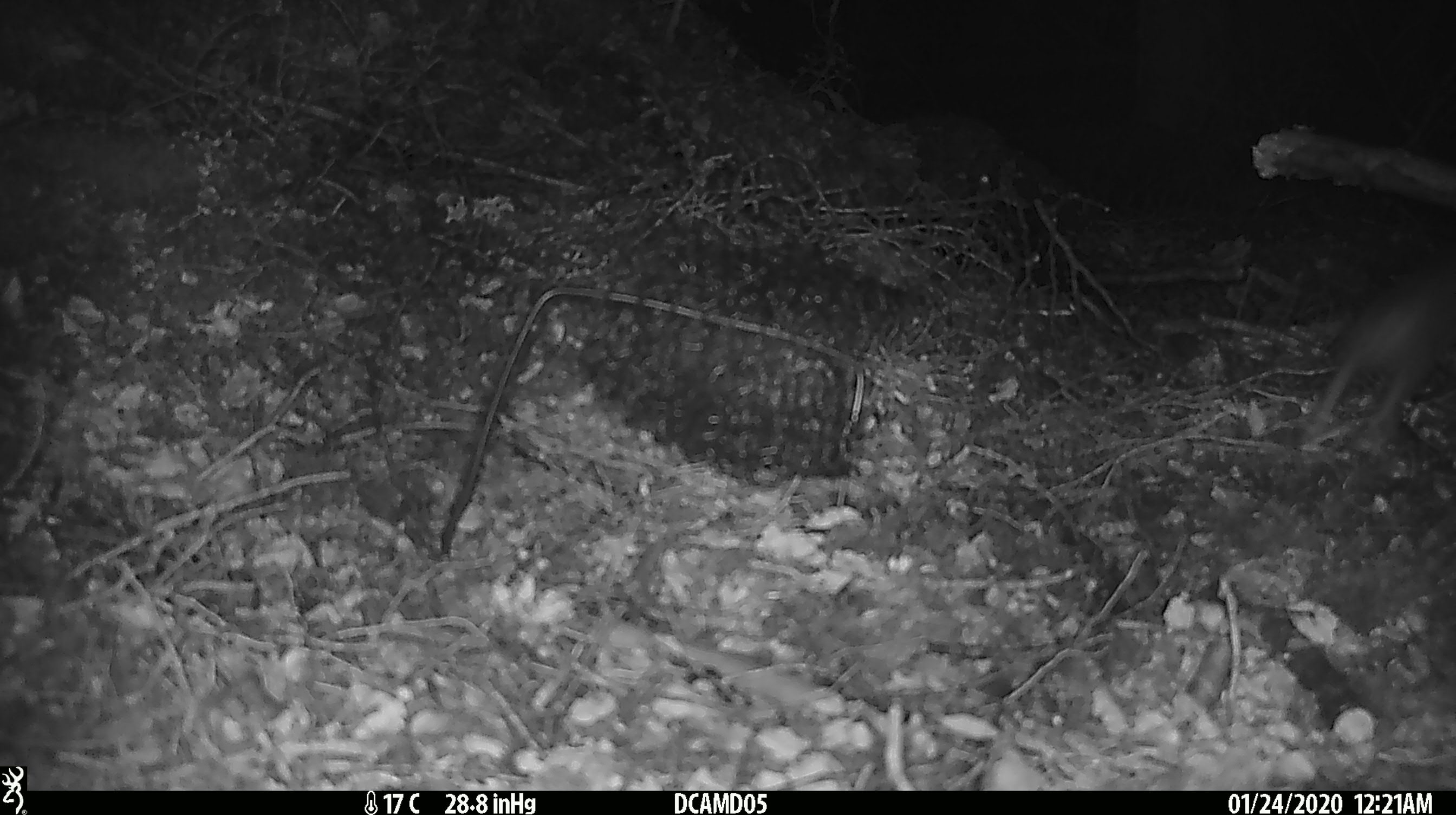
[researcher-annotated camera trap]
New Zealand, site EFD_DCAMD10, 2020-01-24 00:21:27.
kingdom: Animalia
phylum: Chordata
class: Mammalia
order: Rodentia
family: Muridae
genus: Rattus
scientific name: Rattus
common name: rat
Rat (Rattus).